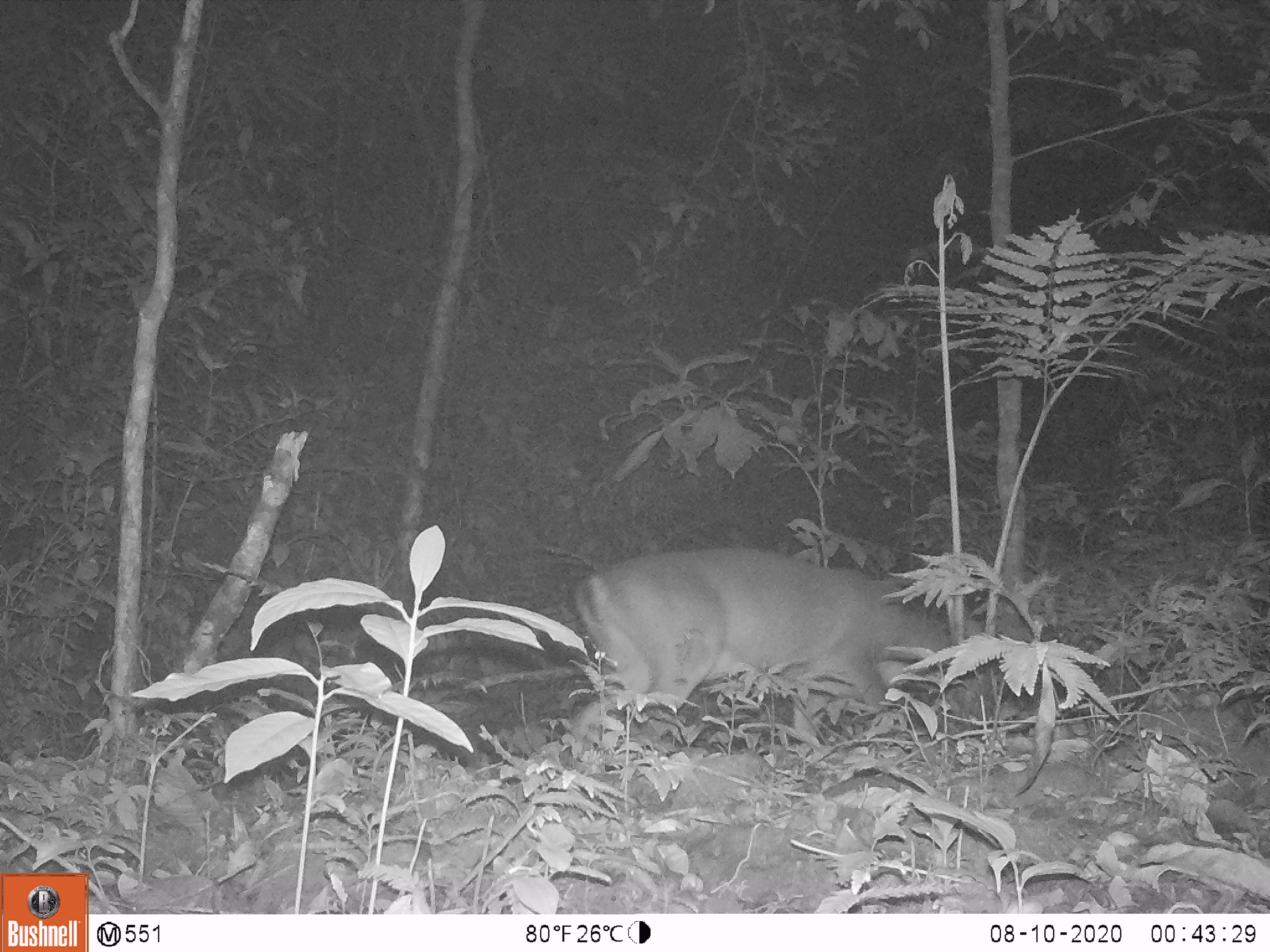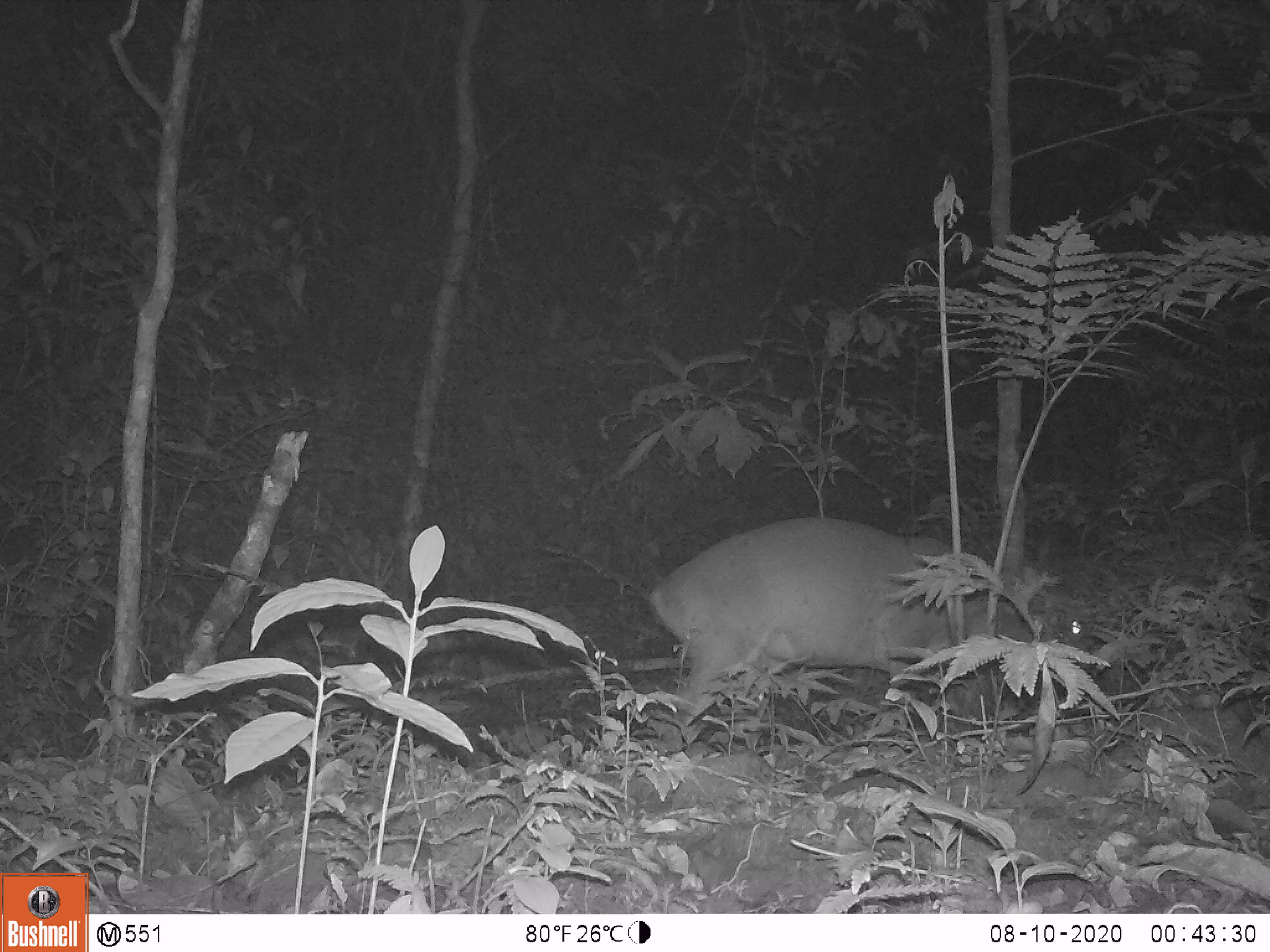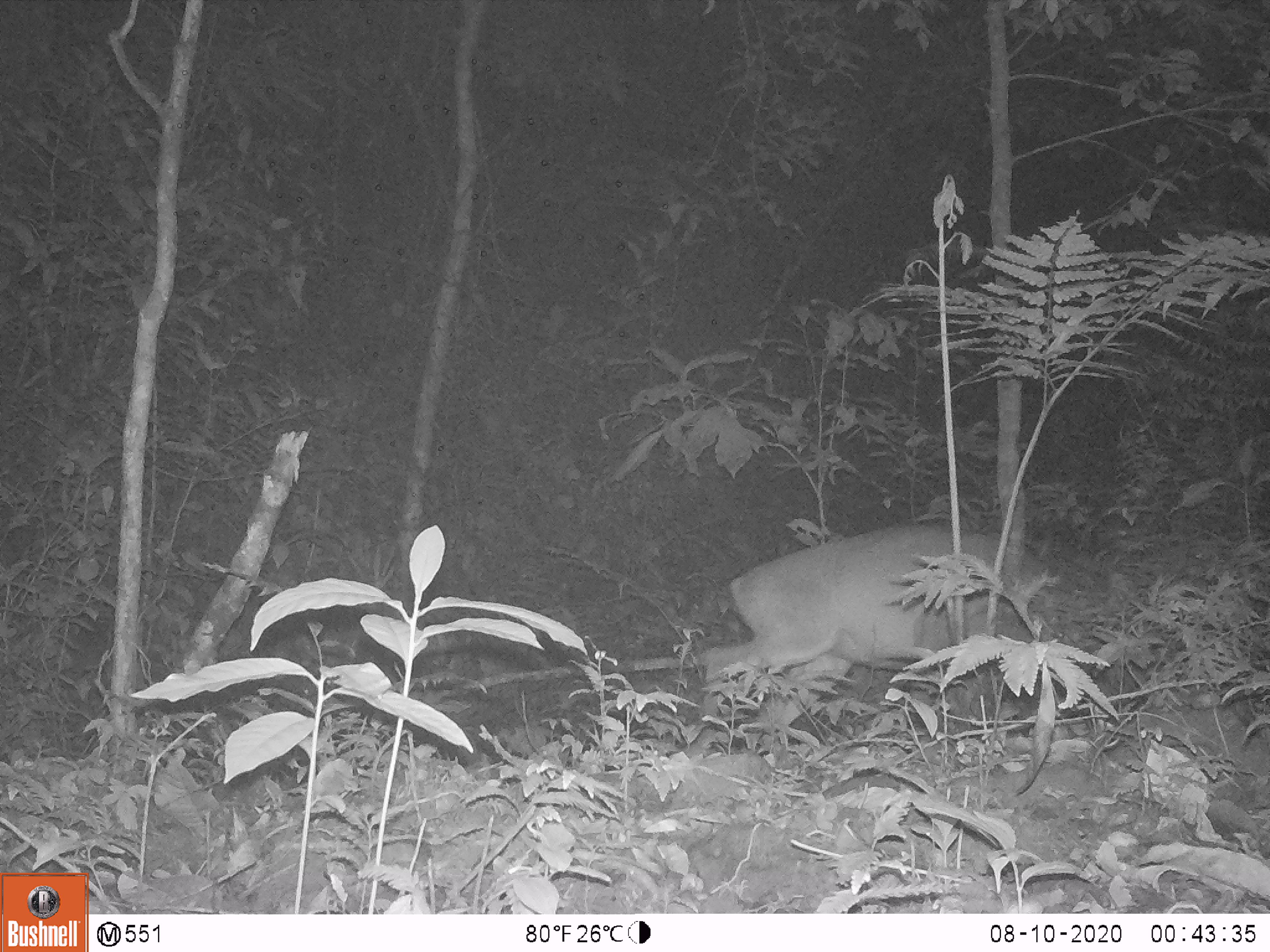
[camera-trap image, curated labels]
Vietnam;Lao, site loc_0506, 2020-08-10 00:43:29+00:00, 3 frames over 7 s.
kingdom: Animalia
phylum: Chordata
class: Mammalia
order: Artiodactyla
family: Cervidae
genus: Muntiacus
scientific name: Muntiacus vuquangensis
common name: large-antlered muntjac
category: large antlered muntjac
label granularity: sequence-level